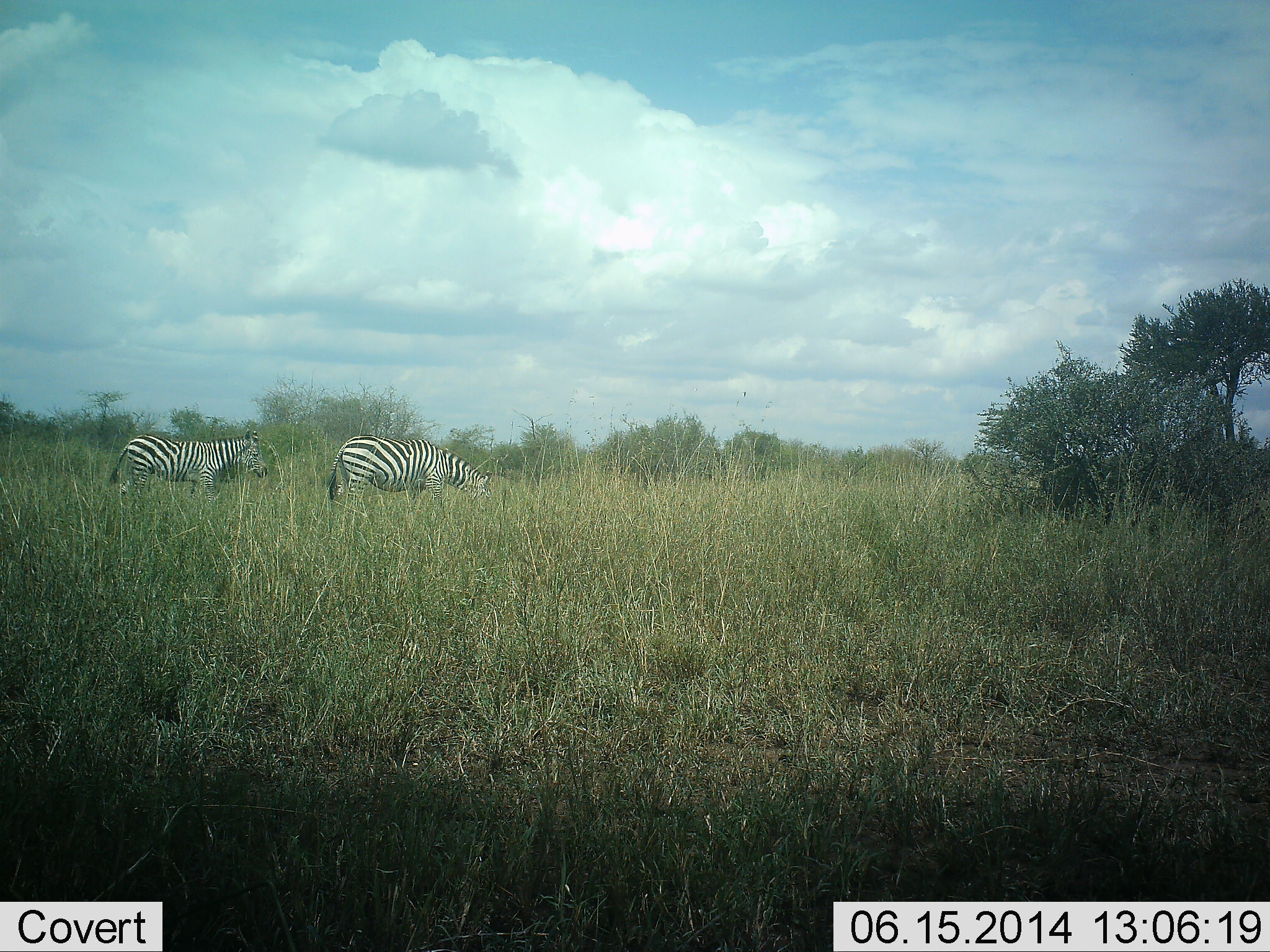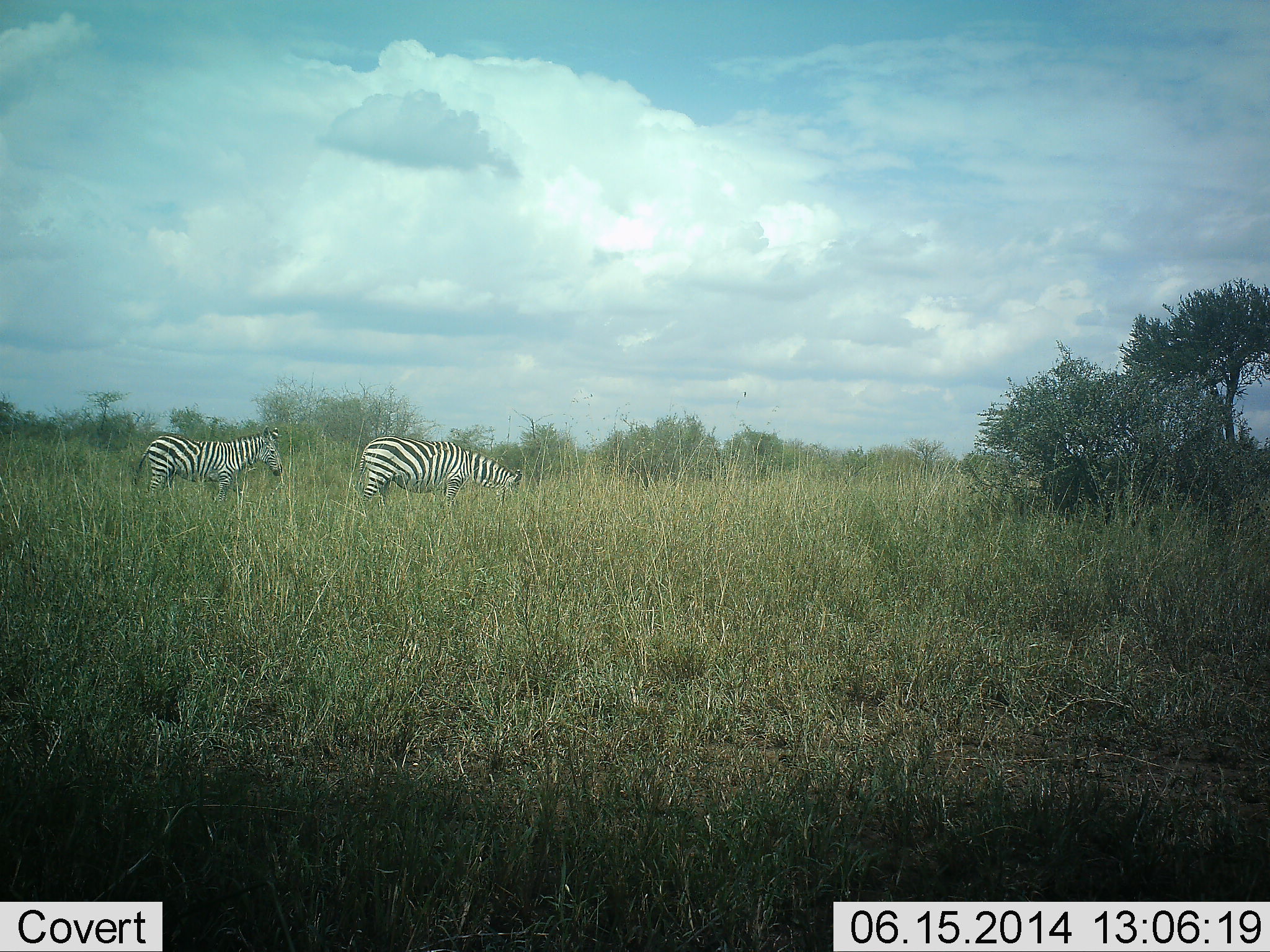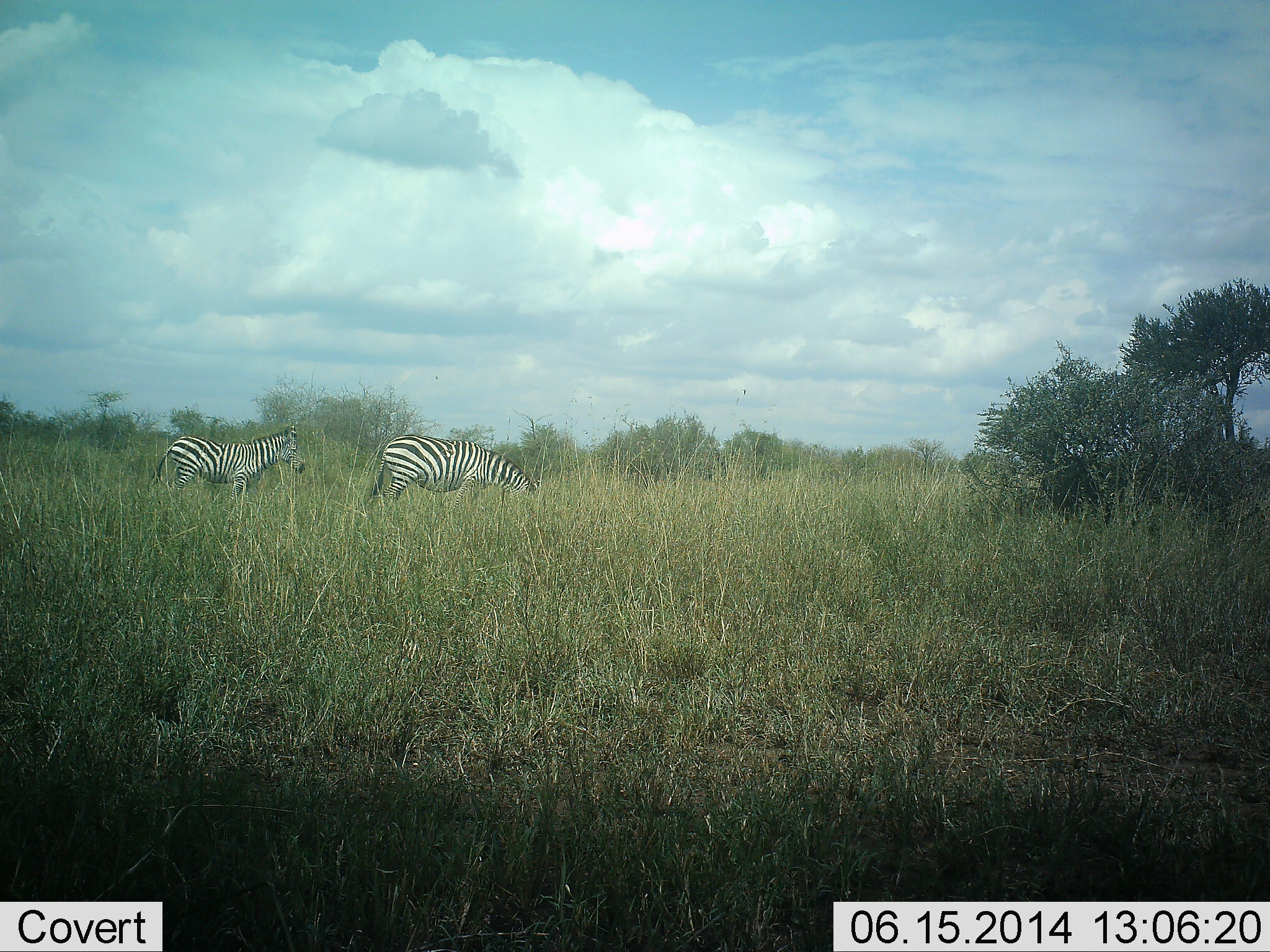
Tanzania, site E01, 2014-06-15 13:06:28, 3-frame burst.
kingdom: Animalia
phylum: Chordata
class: Mammalia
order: Perissodactyla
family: Equidae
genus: Equus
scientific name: Equus quagga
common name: plains zebra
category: zebra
Zebra (plains zebra) (Equus quagga), count 2. Behavior (volunteer vote fractions): standing 10%, resting 0%, moving 80%, interacting 0%. Young present (vote fraction): 0%. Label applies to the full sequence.